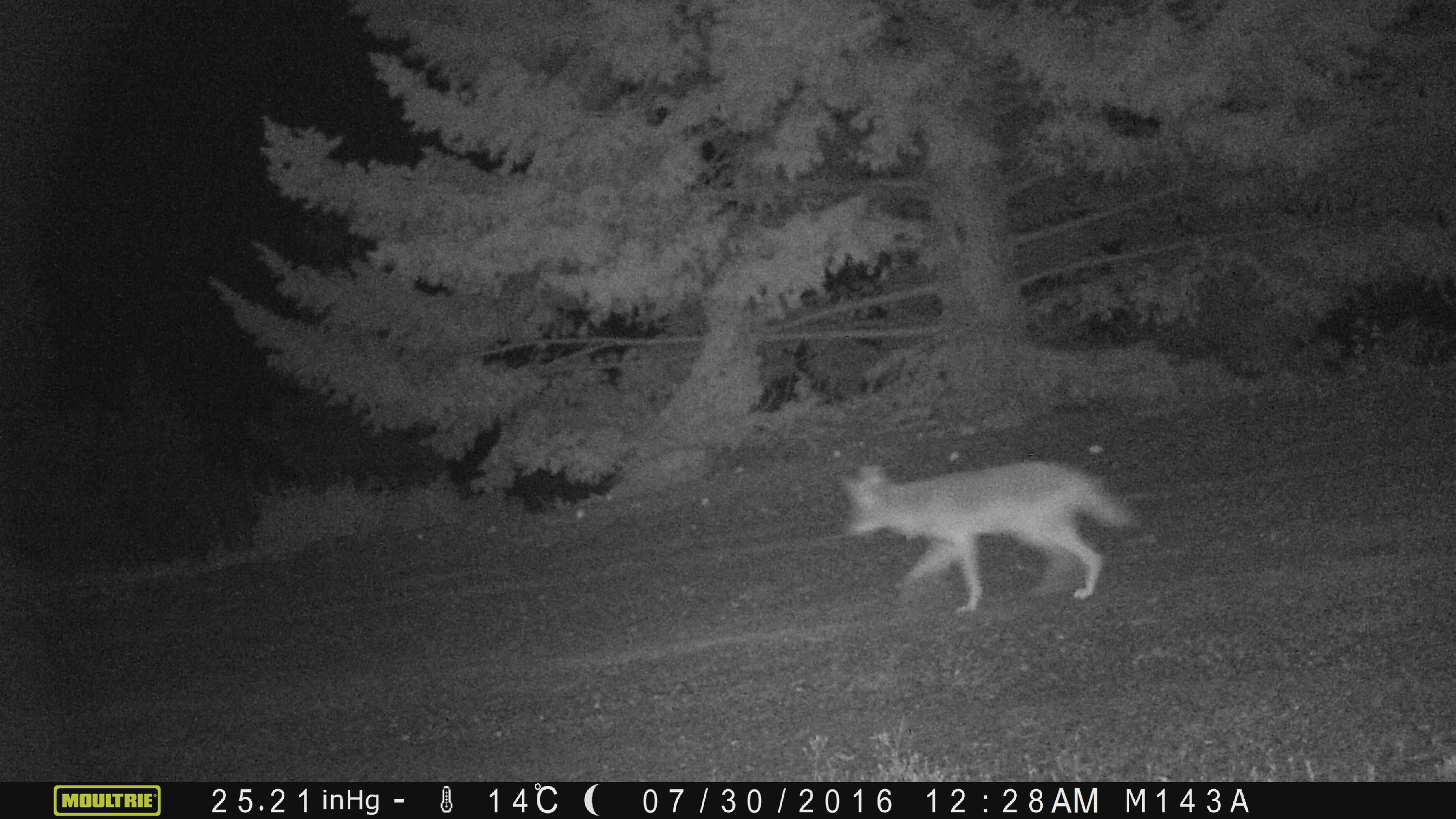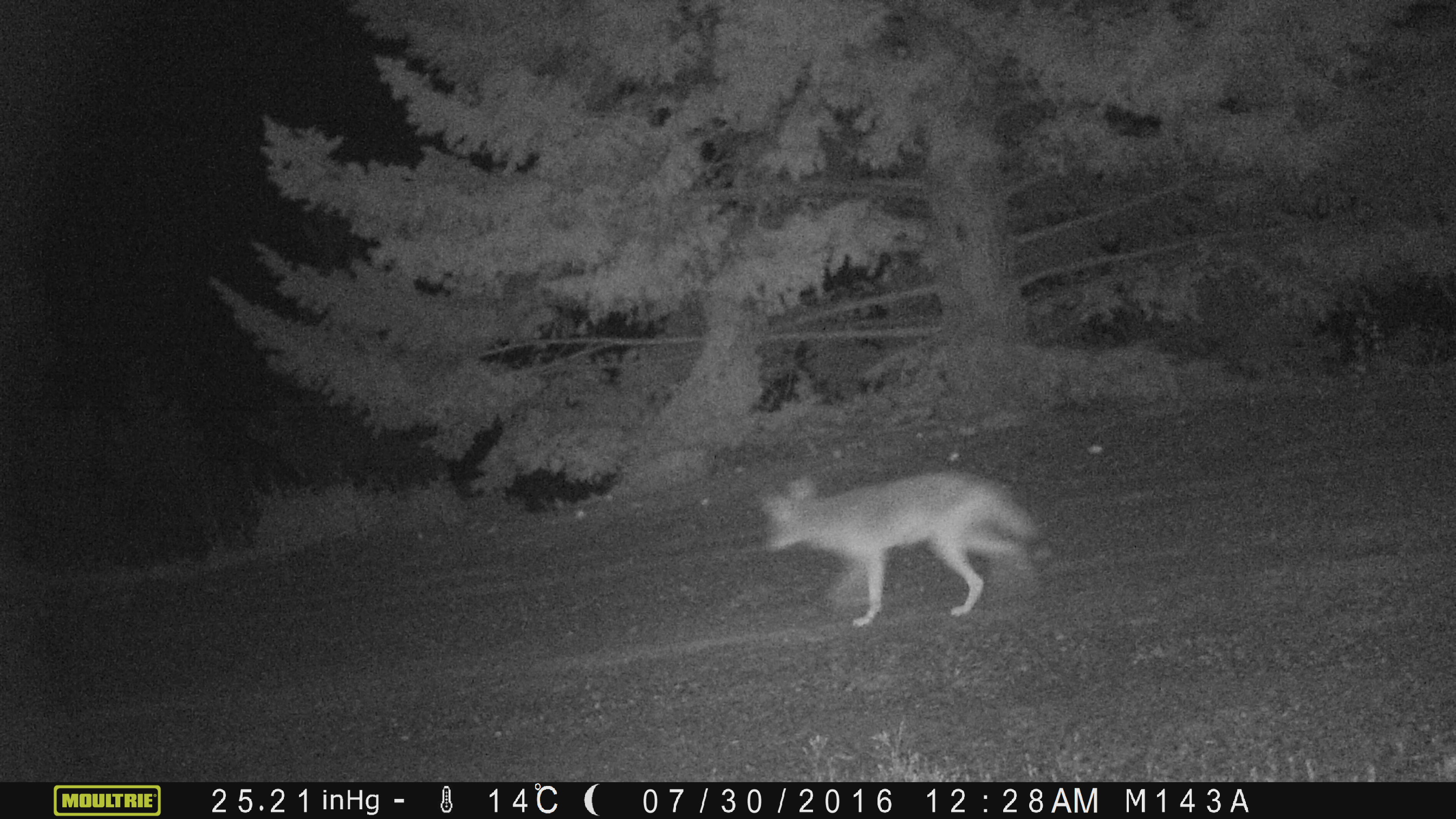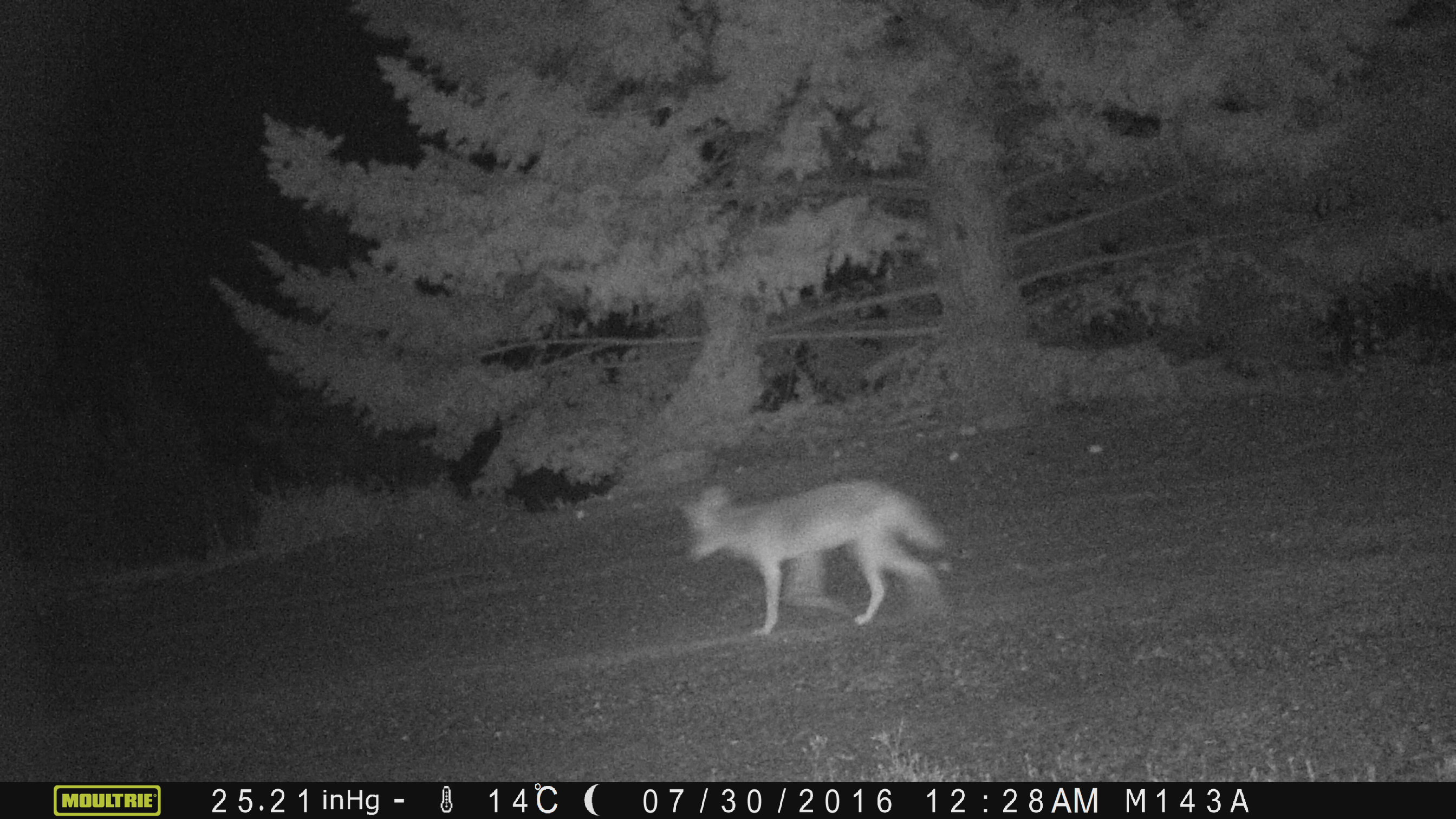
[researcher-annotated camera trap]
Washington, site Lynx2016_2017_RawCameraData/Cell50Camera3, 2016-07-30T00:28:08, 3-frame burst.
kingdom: Animalia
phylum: Chordata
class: Mammalia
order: Carnivora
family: Canidae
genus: Canis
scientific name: Canis latrans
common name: coyote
Canis latrans (coyote). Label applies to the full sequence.